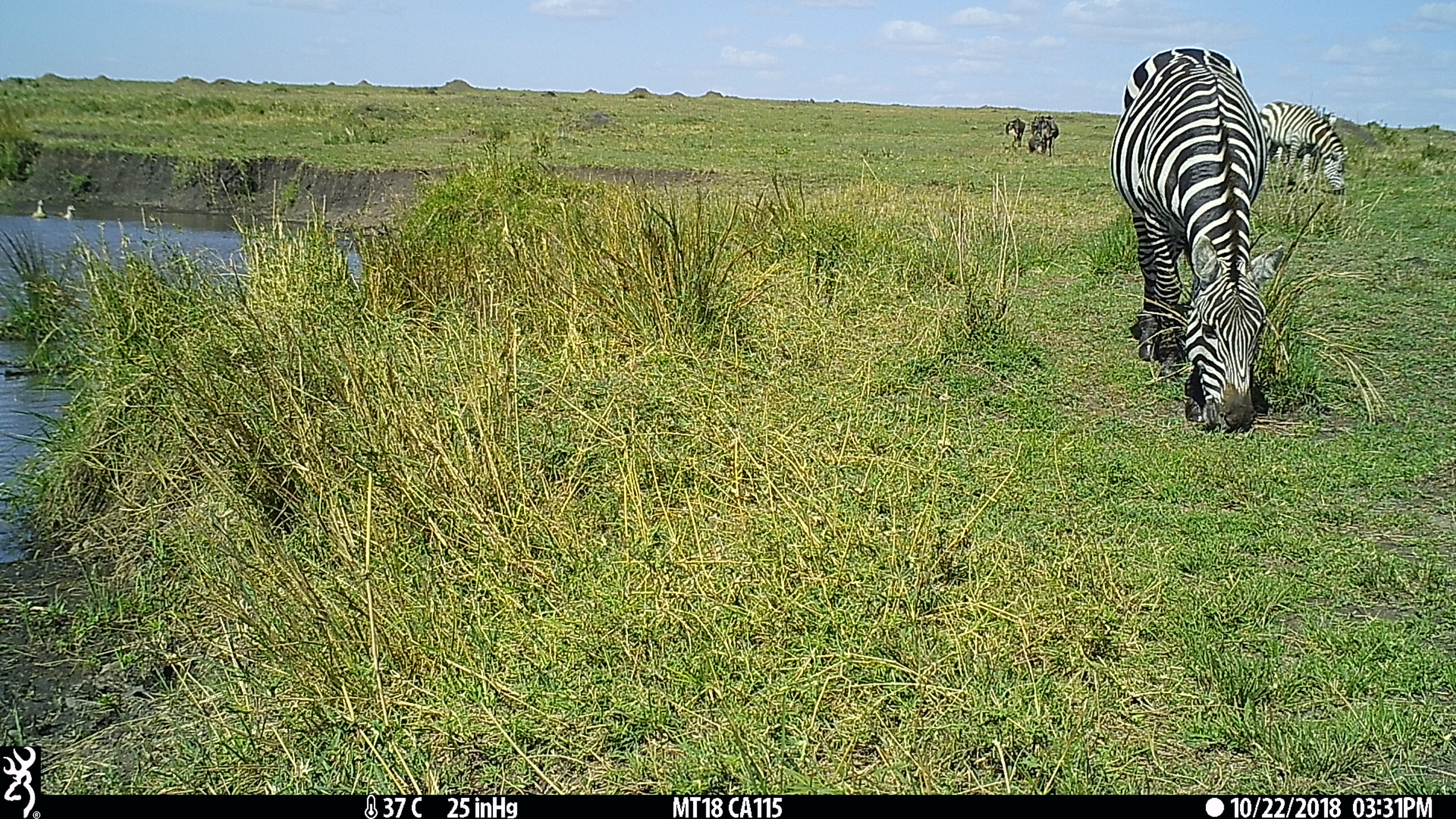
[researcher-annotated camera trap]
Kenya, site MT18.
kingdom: Animalia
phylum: Chordata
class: Mammalia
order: Perissodactyla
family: Equidae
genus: Equus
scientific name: Equus quagga burchellii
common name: burchell's zebra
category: zebra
Zebra (burchell's zebra) (Equus quagga burchellii).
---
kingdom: Animalia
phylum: Chordata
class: Mammalia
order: Artiodactyla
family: Bovidae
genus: Connochaetes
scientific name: Connochaetes taurinus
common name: blue wildebeest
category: wildebeest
Wildebeest (blue wildebeest) (Connochaetes taurinus).